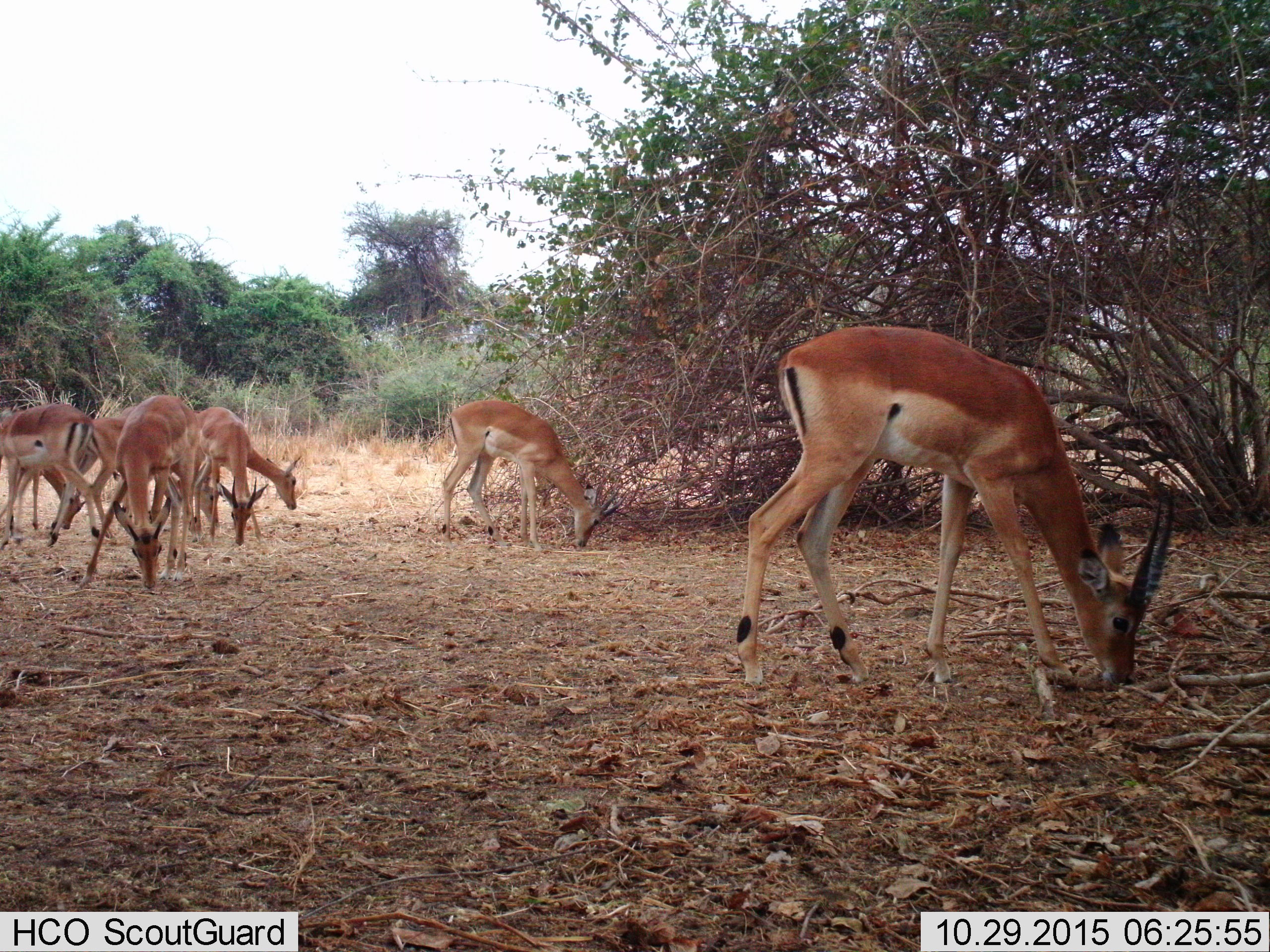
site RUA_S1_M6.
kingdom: Animalia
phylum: Chordata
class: Mammalia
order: Artiodactyla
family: Bovidae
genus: Aepyceros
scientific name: Aepyceros melampus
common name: impala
Impala (Aepyceros melampus), count 8. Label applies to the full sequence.